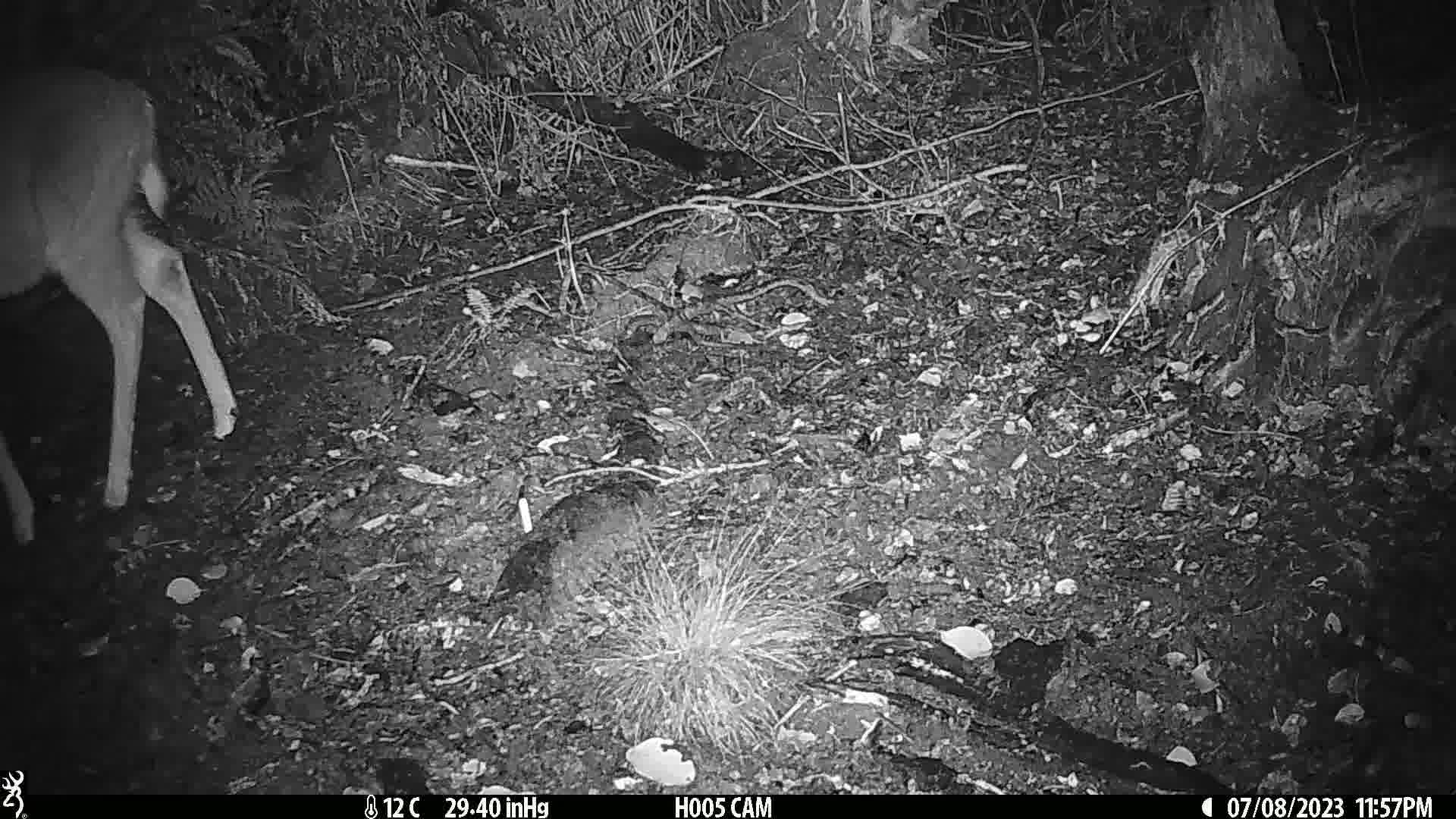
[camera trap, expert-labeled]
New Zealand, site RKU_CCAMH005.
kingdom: Animalia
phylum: Chordata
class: Mammalia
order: Artiodactyla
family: Cervidae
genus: Odocoileus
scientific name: Odocoileus virginianus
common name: white-tailed deer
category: white tailed deer